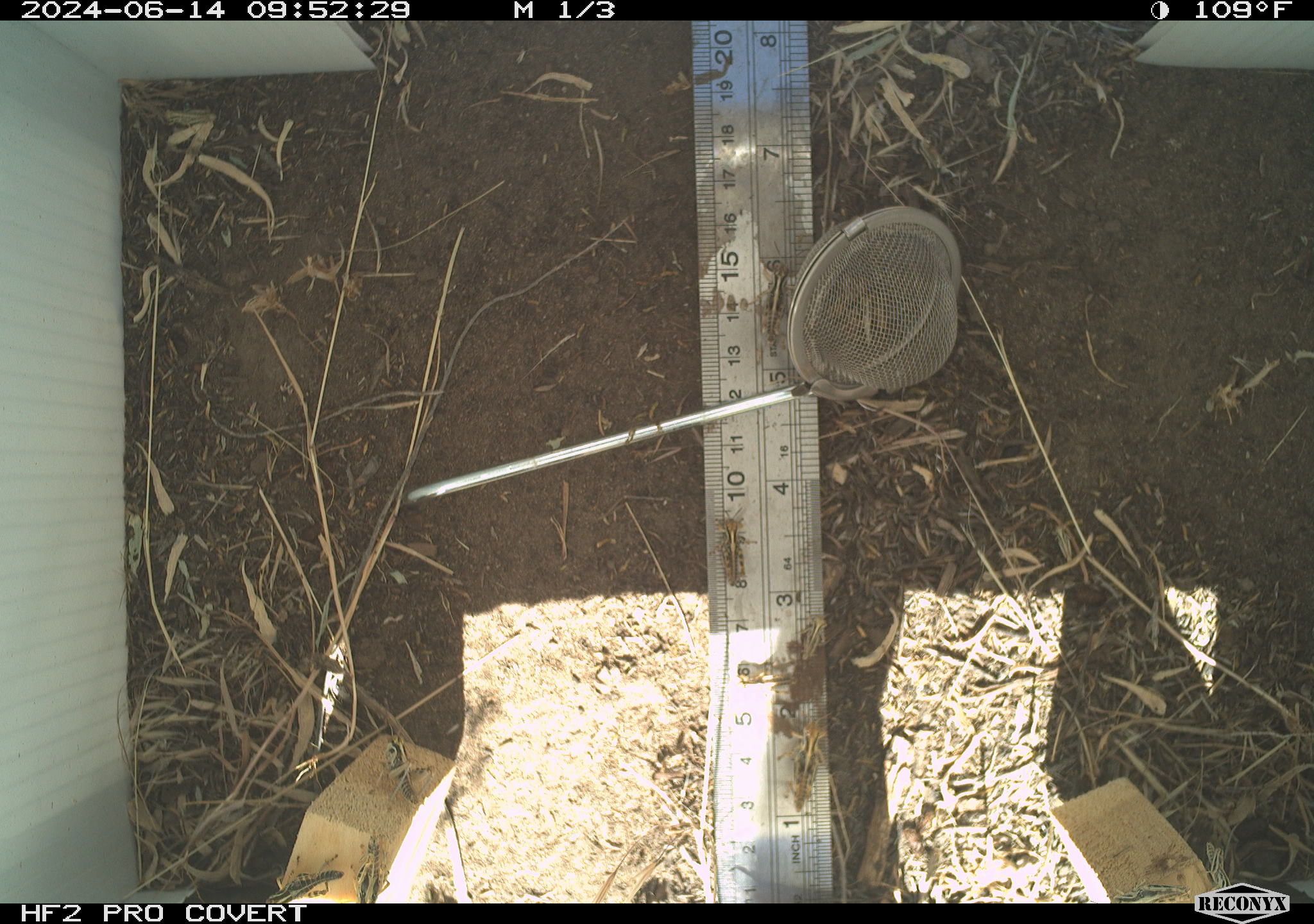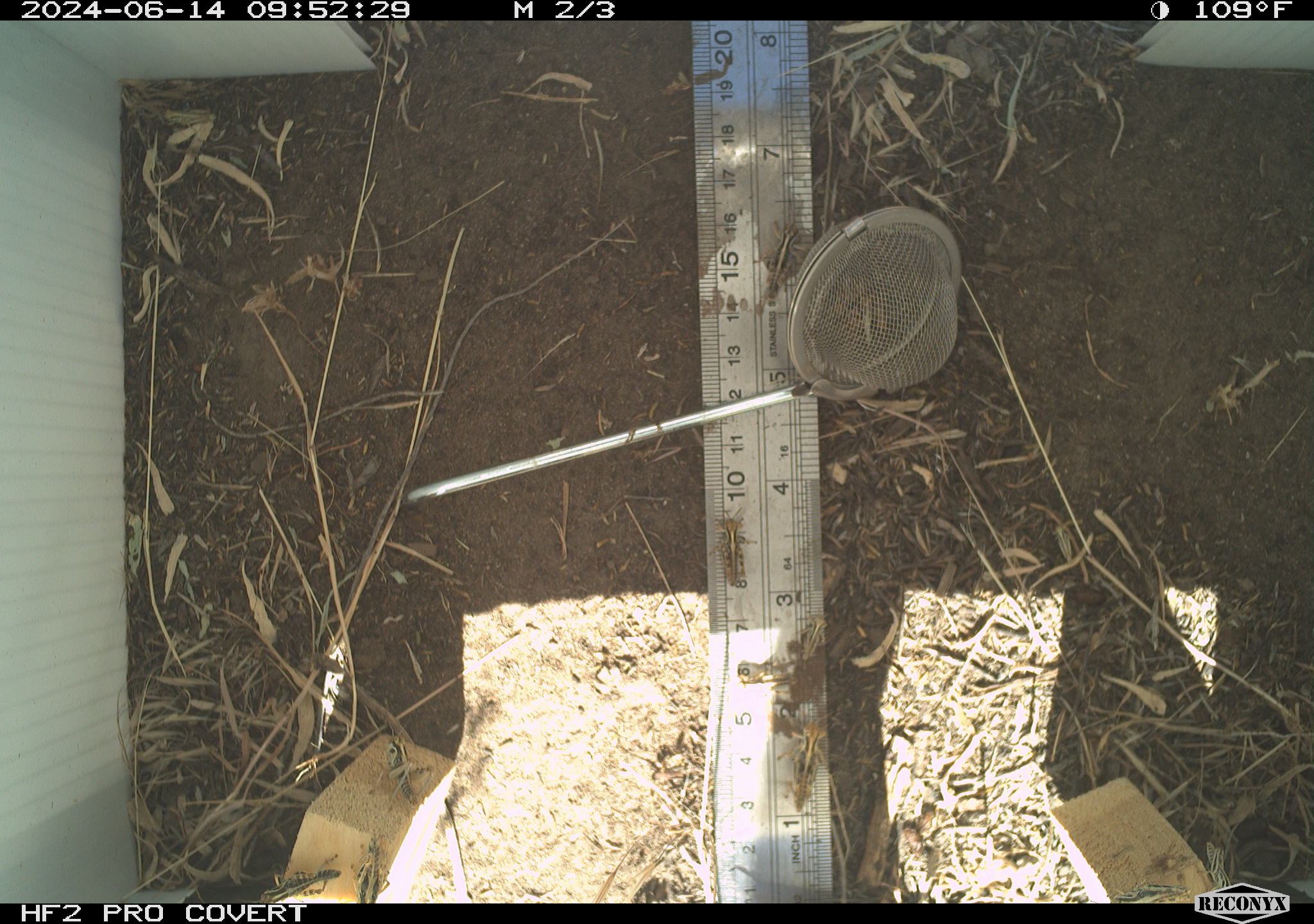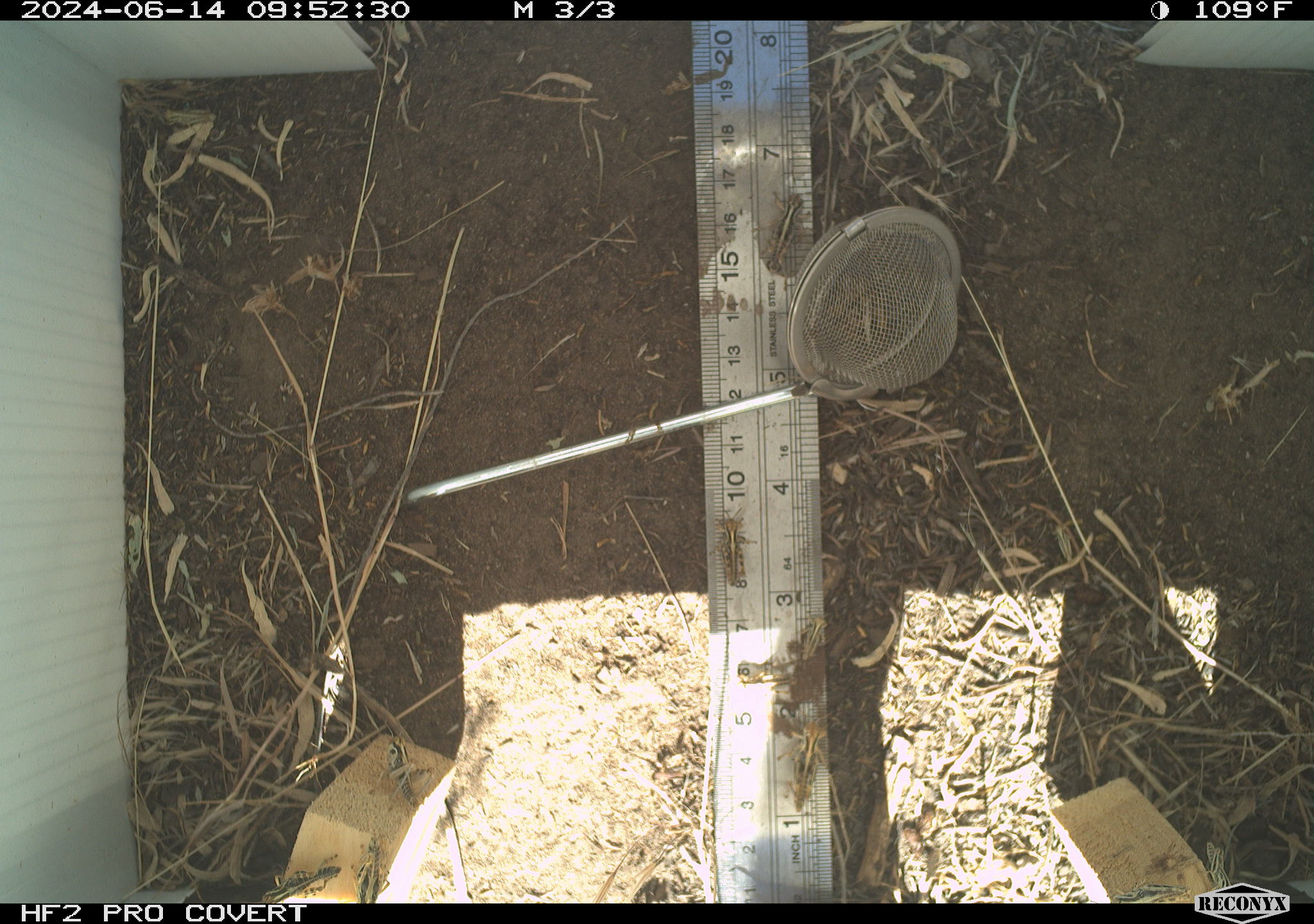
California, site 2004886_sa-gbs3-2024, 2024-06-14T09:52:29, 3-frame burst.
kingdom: Animalia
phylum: Arthropoda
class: Insecta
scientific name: Insecta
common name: insect